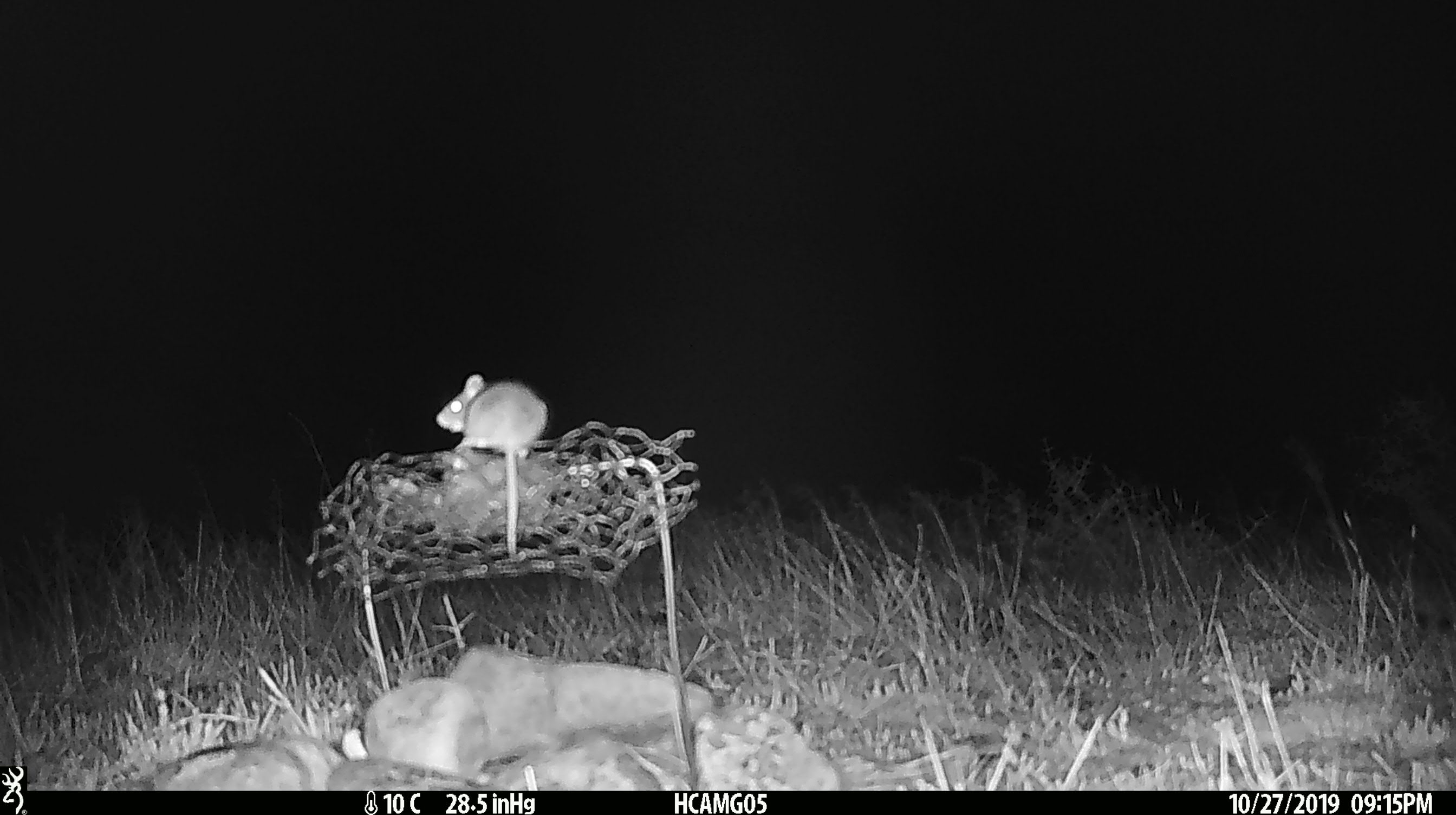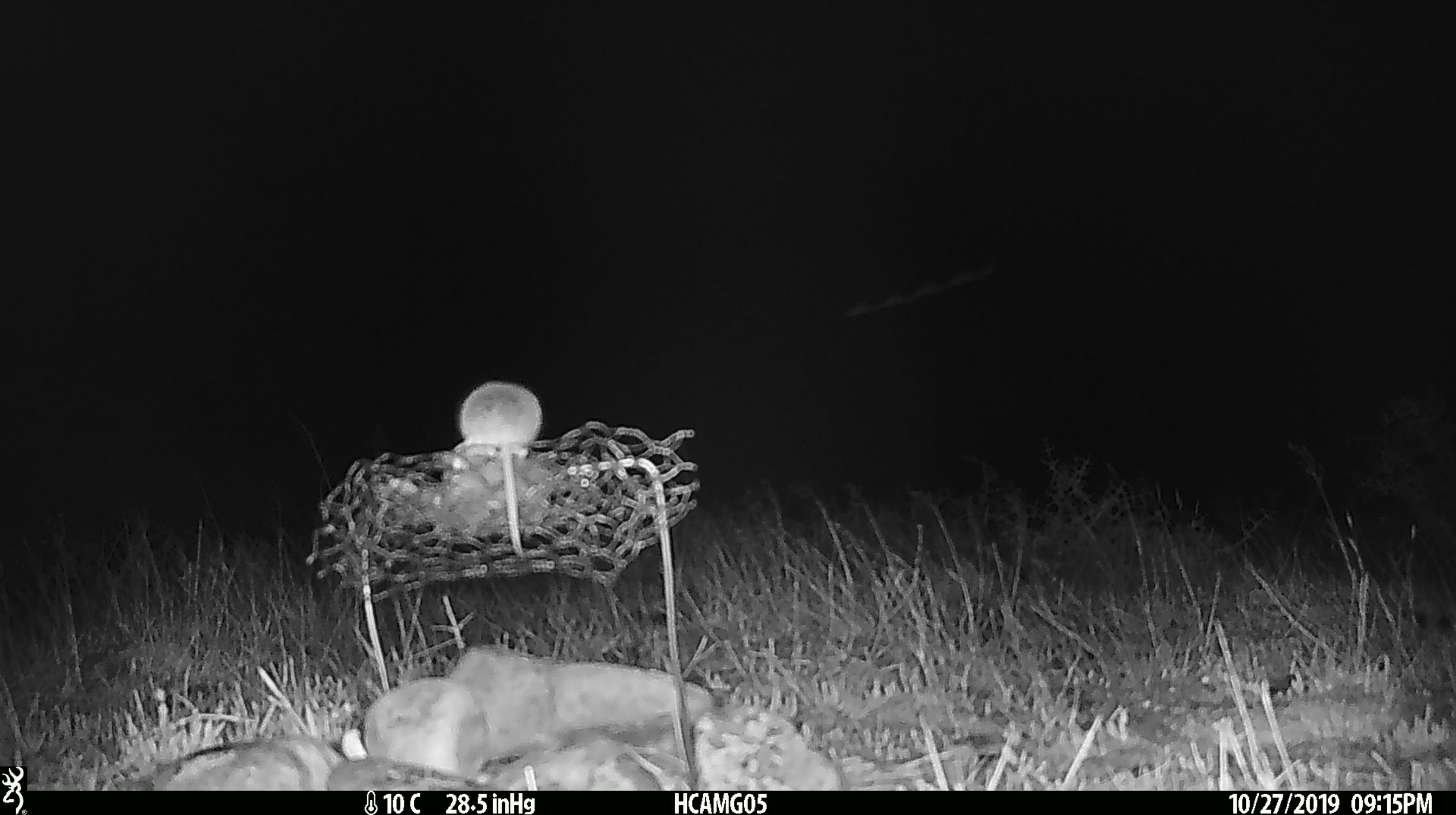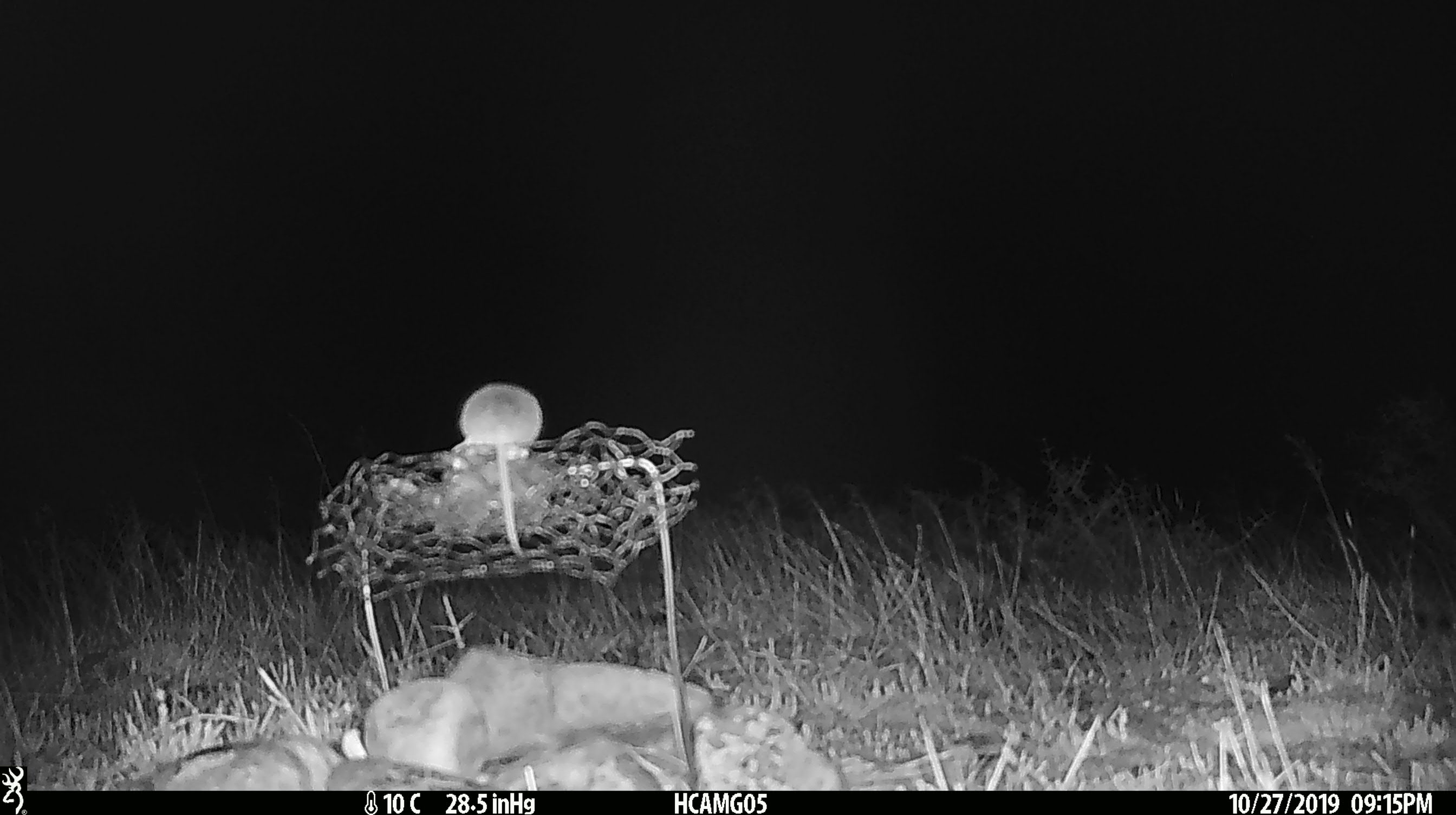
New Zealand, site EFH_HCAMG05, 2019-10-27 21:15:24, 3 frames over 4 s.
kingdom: Animalia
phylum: Chordata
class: Mammalia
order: Rodentia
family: Muridae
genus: Mus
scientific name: Mus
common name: mouse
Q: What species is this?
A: Mouse (Mus).